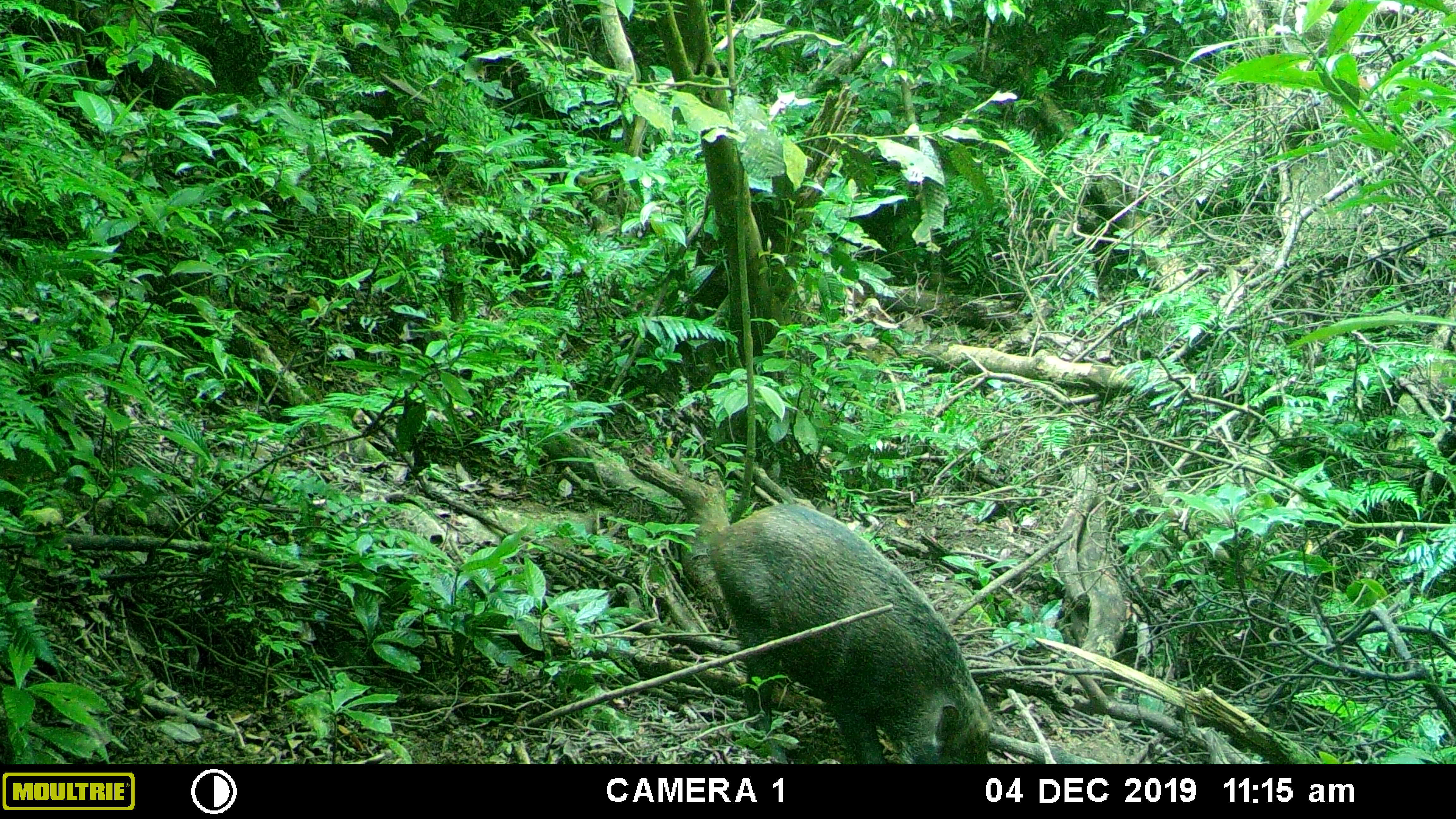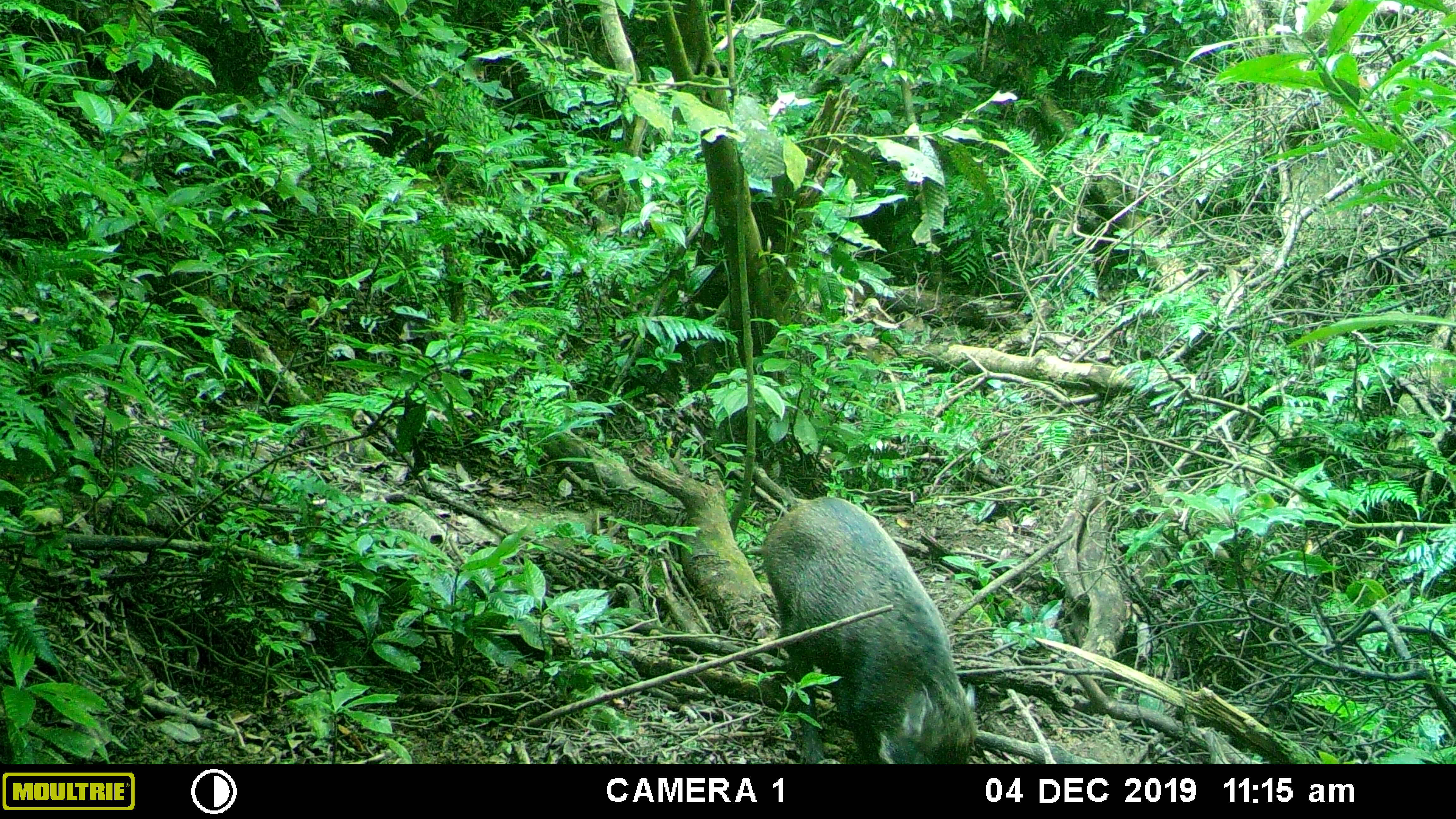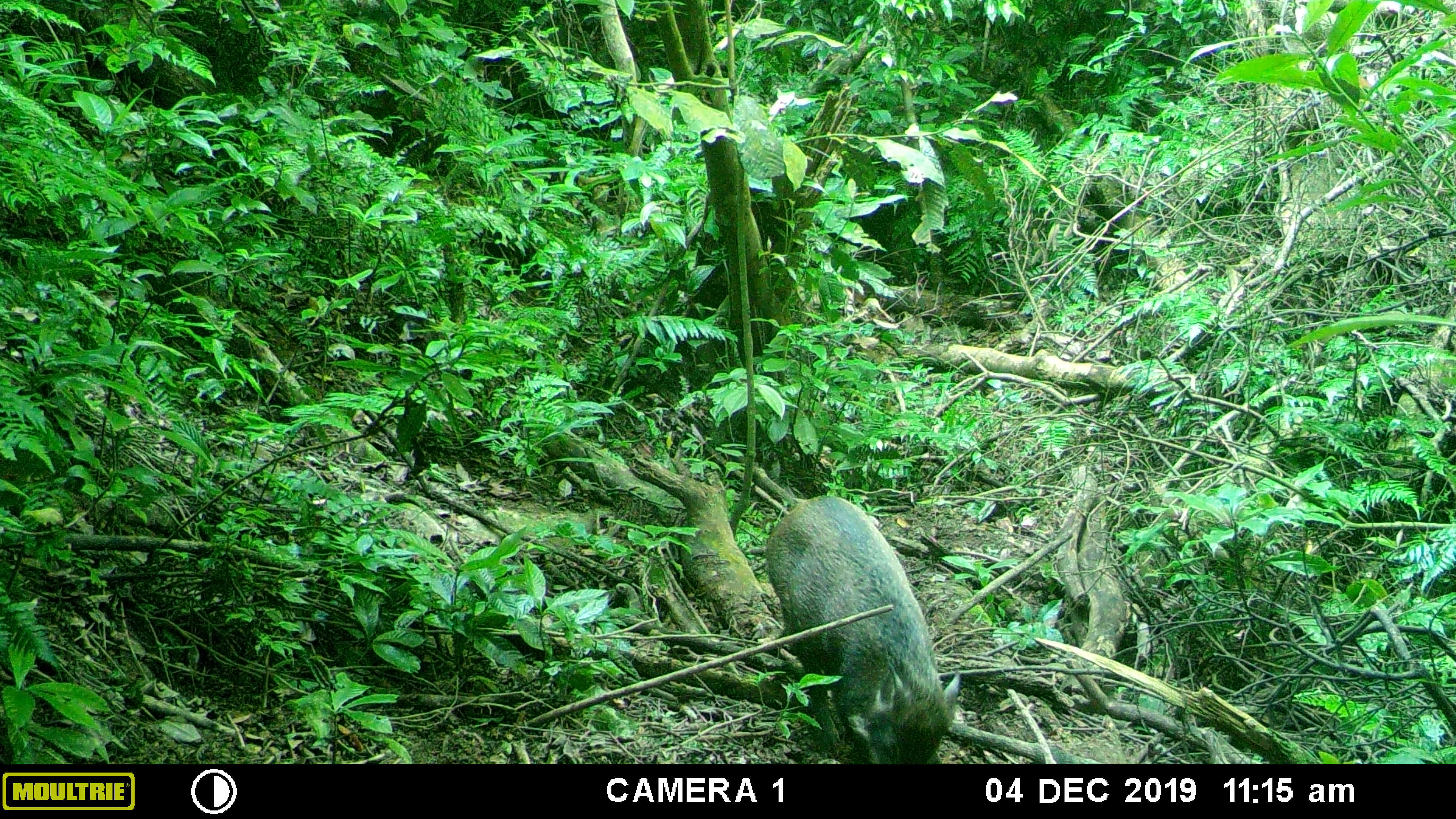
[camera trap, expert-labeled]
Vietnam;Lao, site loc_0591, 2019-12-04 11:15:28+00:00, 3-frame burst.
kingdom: Animalia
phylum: Chordata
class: Mammalia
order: Artiodactyla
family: Suidae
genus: Sus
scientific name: Sus scrofa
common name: eurasian wild pig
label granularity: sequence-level